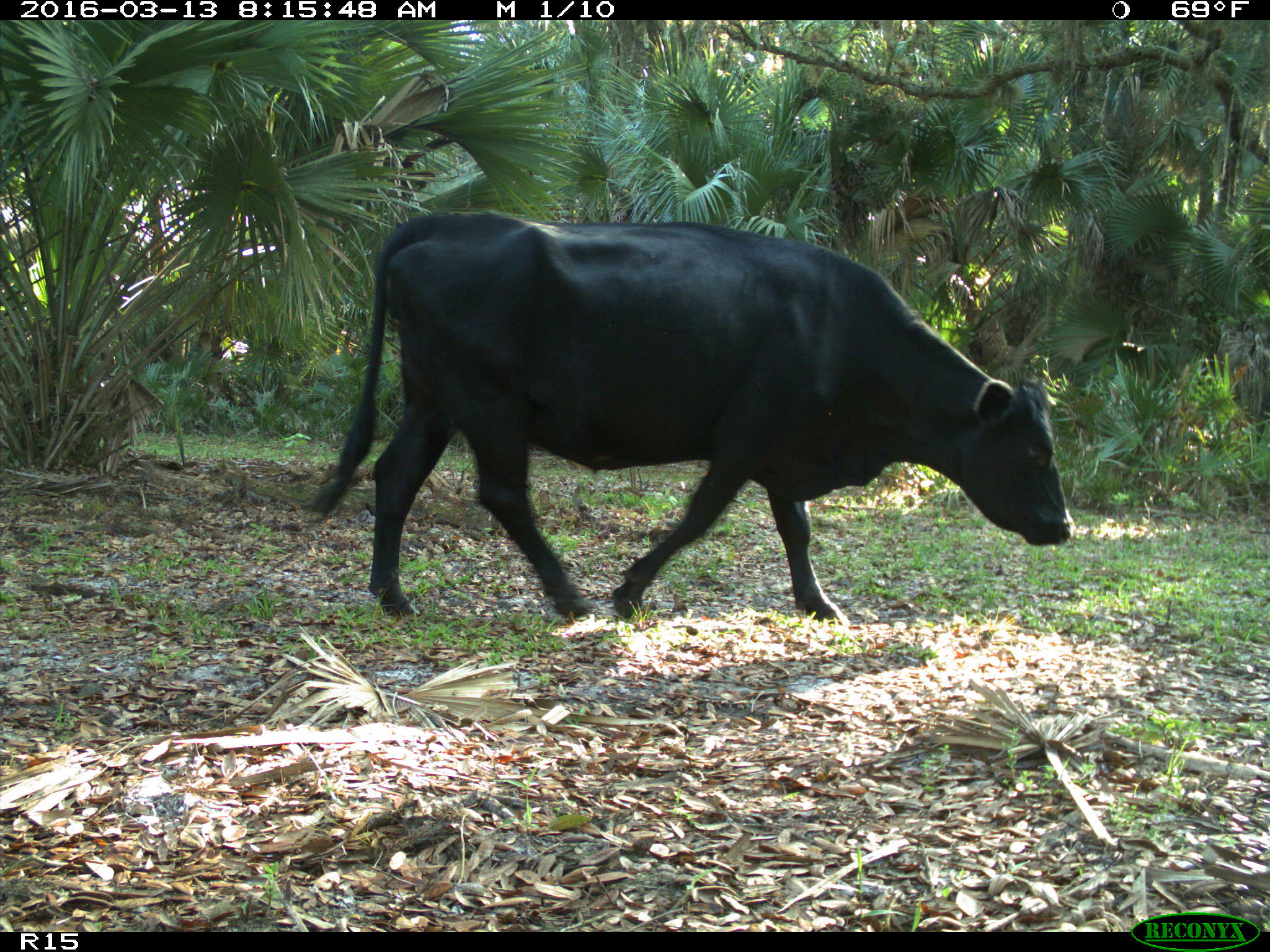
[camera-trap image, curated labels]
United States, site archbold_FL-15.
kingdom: Animalia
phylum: Chordata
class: Mammalia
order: Artiodactyla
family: Bovidae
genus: Bos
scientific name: Bos taurus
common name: domestic cow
Bos taurus (domestic cow).